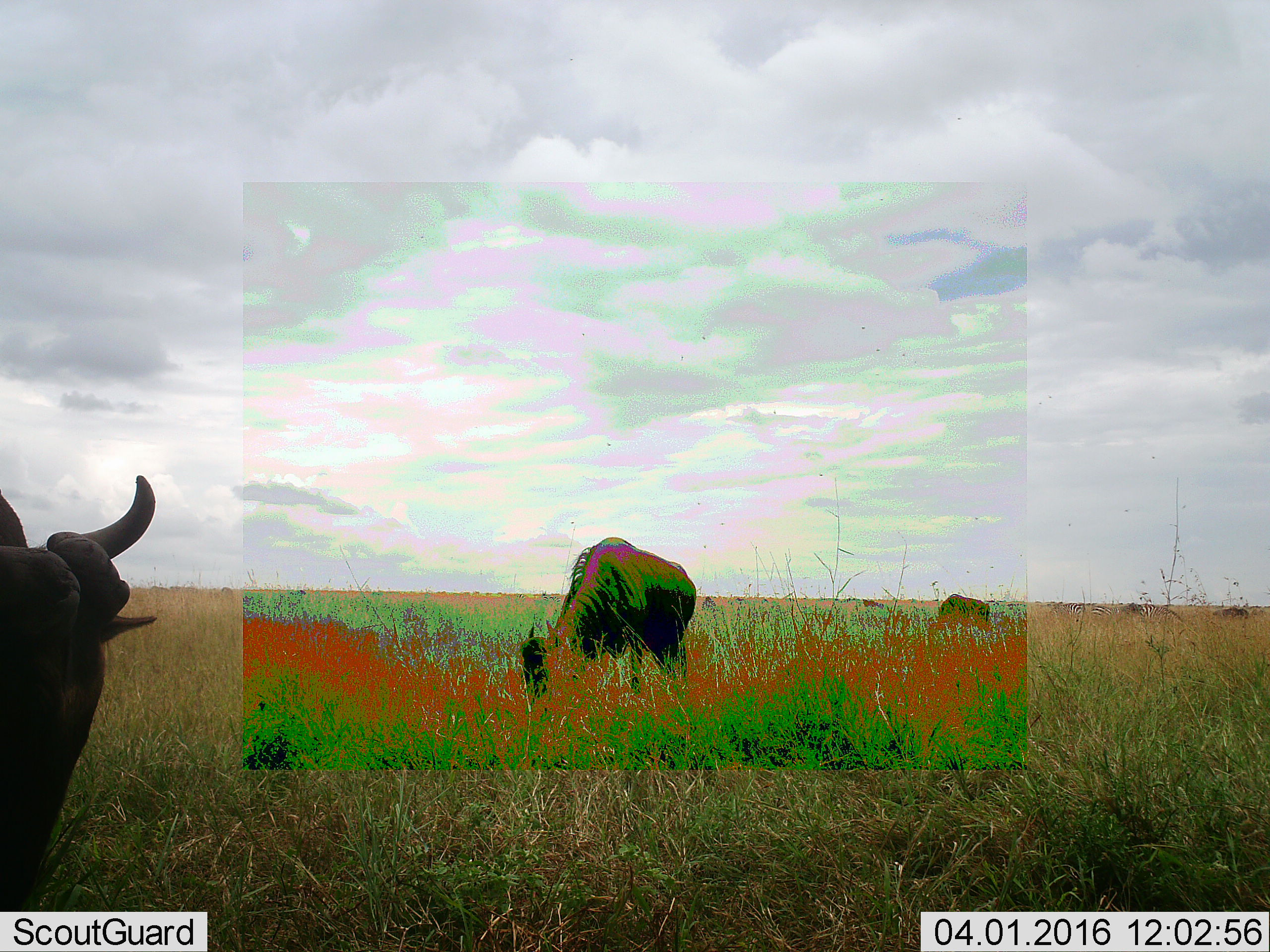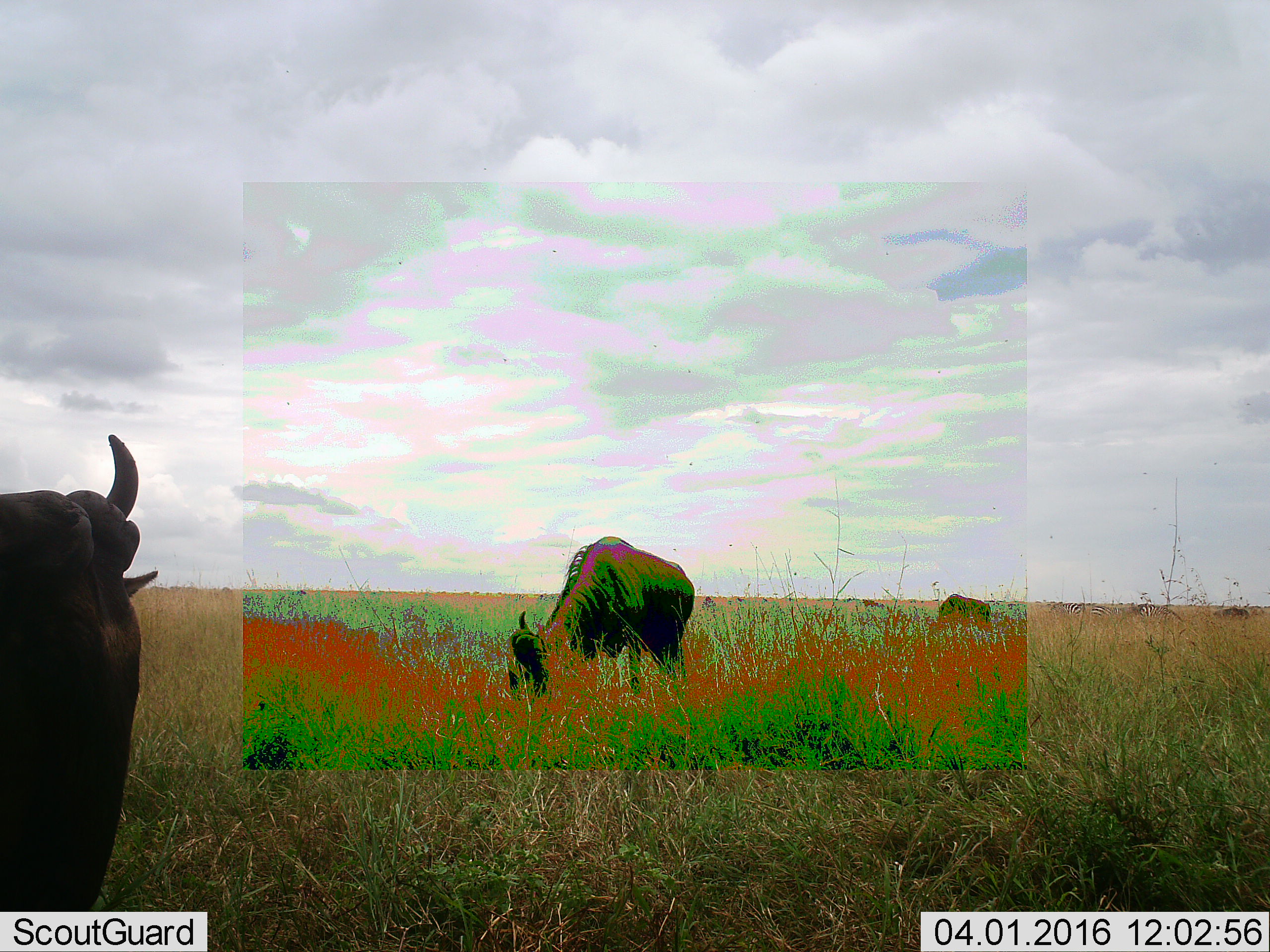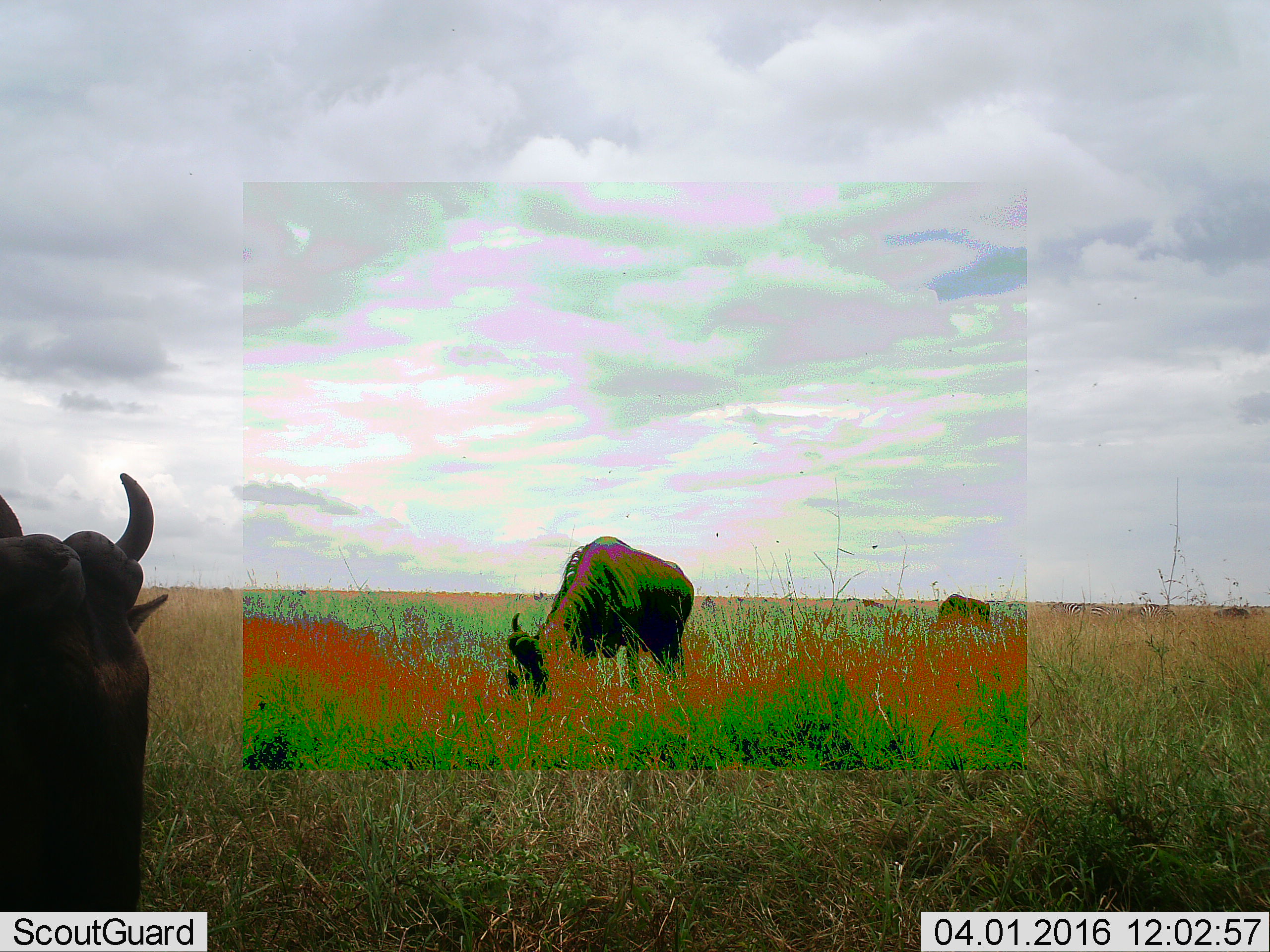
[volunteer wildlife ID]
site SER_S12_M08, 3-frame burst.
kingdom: Animalia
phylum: Chordata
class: Mammalia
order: Artiodactyla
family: Bovidae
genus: Connochaetes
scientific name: Connochaetes taurinus taurinus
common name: blue wildebeest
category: wildebeestblue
Wildebeestblue (blue wildebeest) (Connochaetes taurinus taurinus), count 3. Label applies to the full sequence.